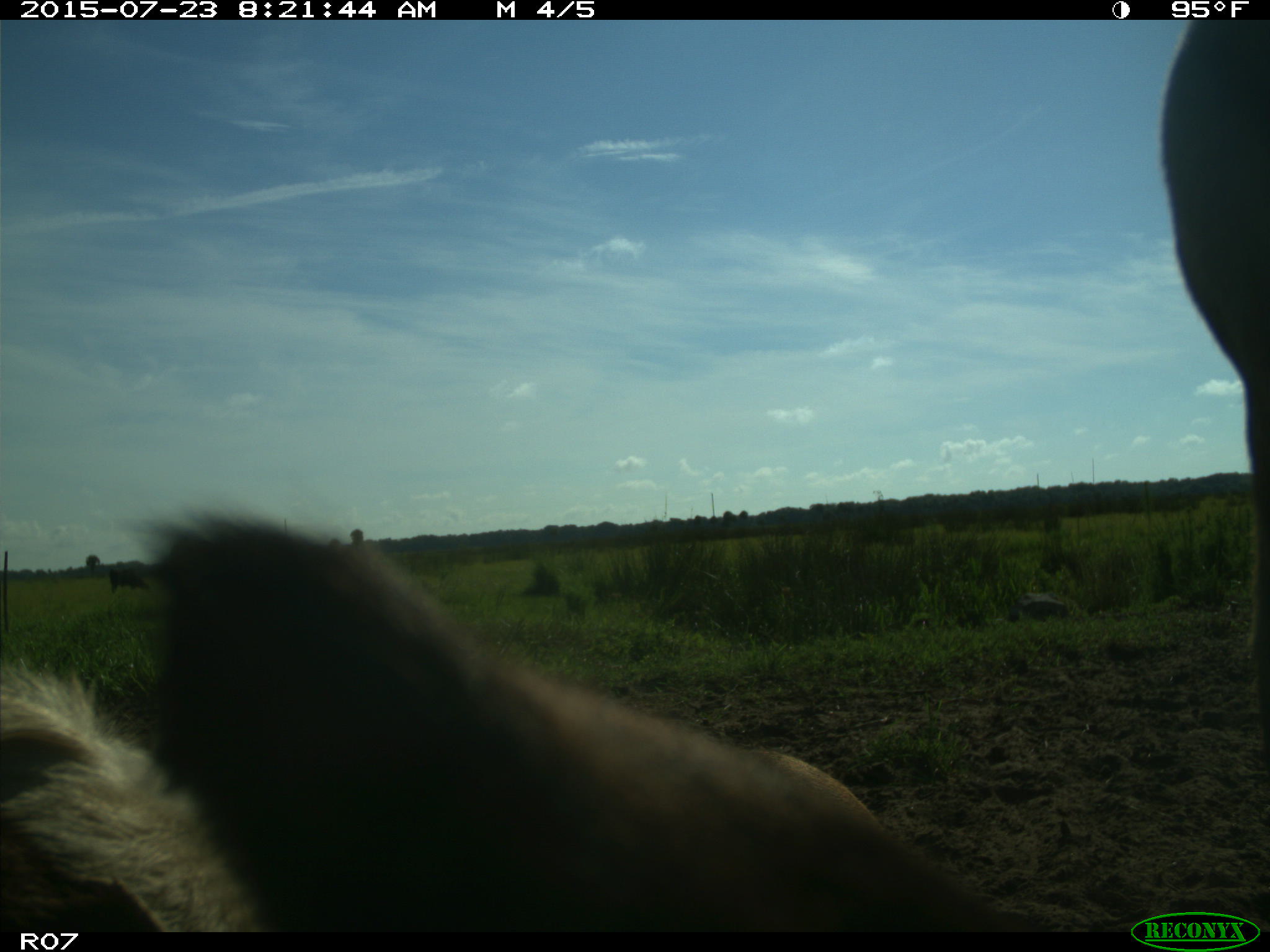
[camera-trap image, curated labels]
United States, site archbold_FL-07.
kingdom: Animalia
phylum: Chordata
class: Mammalia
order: Artiodactyla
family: Bovidae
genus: Bos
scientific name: Bos taurus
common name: domestic cow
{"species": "Bos taurus (domestic cow)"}